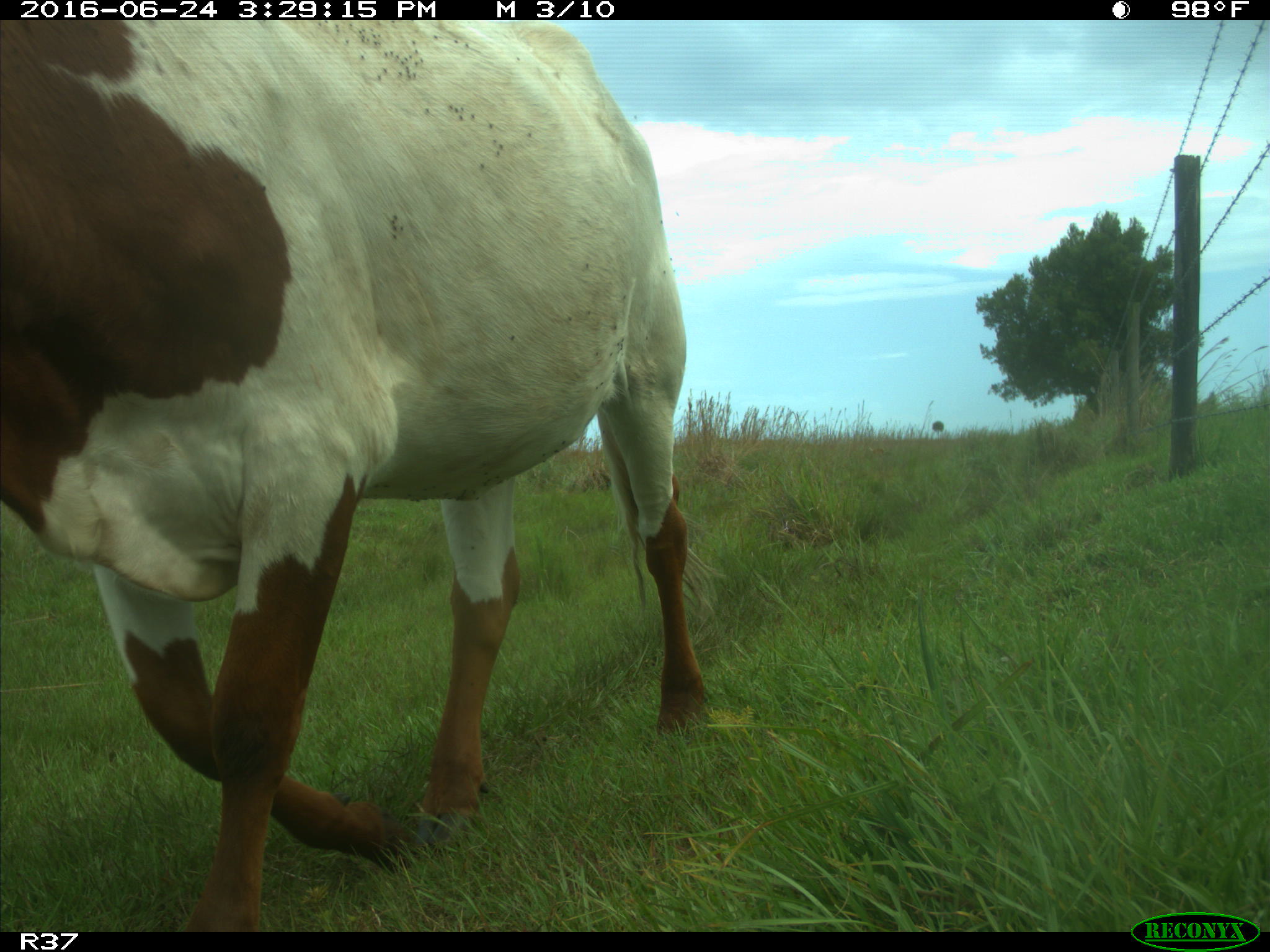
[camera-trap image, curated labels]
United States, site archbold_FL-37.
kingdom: Animalia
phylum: Chordata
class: Mammalia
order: Artiodactyla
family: Bovidae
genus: Bos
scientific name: Bos taurus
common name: domestic cow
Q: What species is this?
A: Bos taurus (domestic cow).